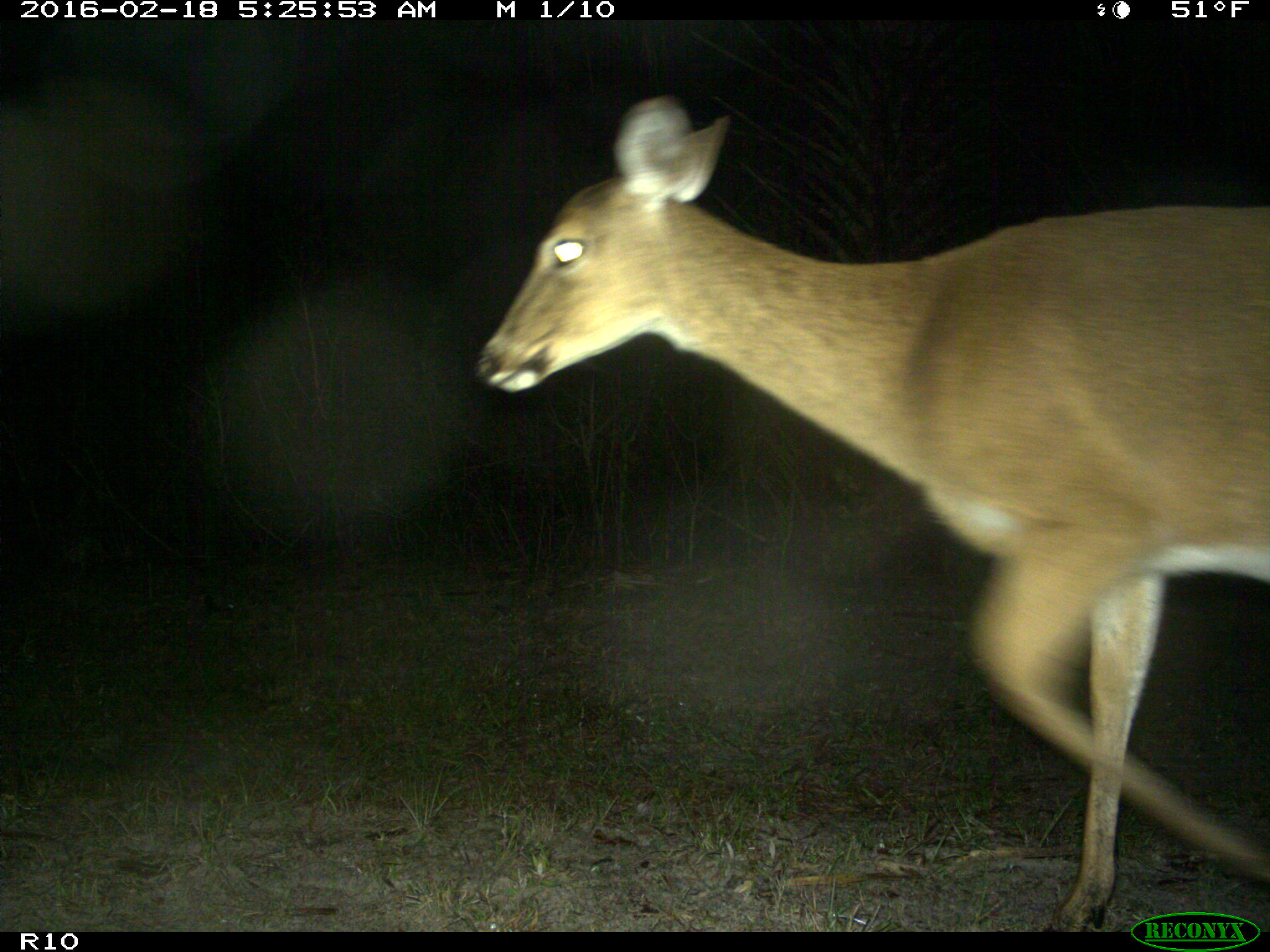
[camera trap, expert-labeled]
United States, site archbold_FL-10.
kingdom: Animalia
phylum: Chordata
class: Mammalia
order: Artiodactyla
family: Cervidae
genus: Odocoileus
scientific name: Odocoileus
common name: deer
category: unidentified deer